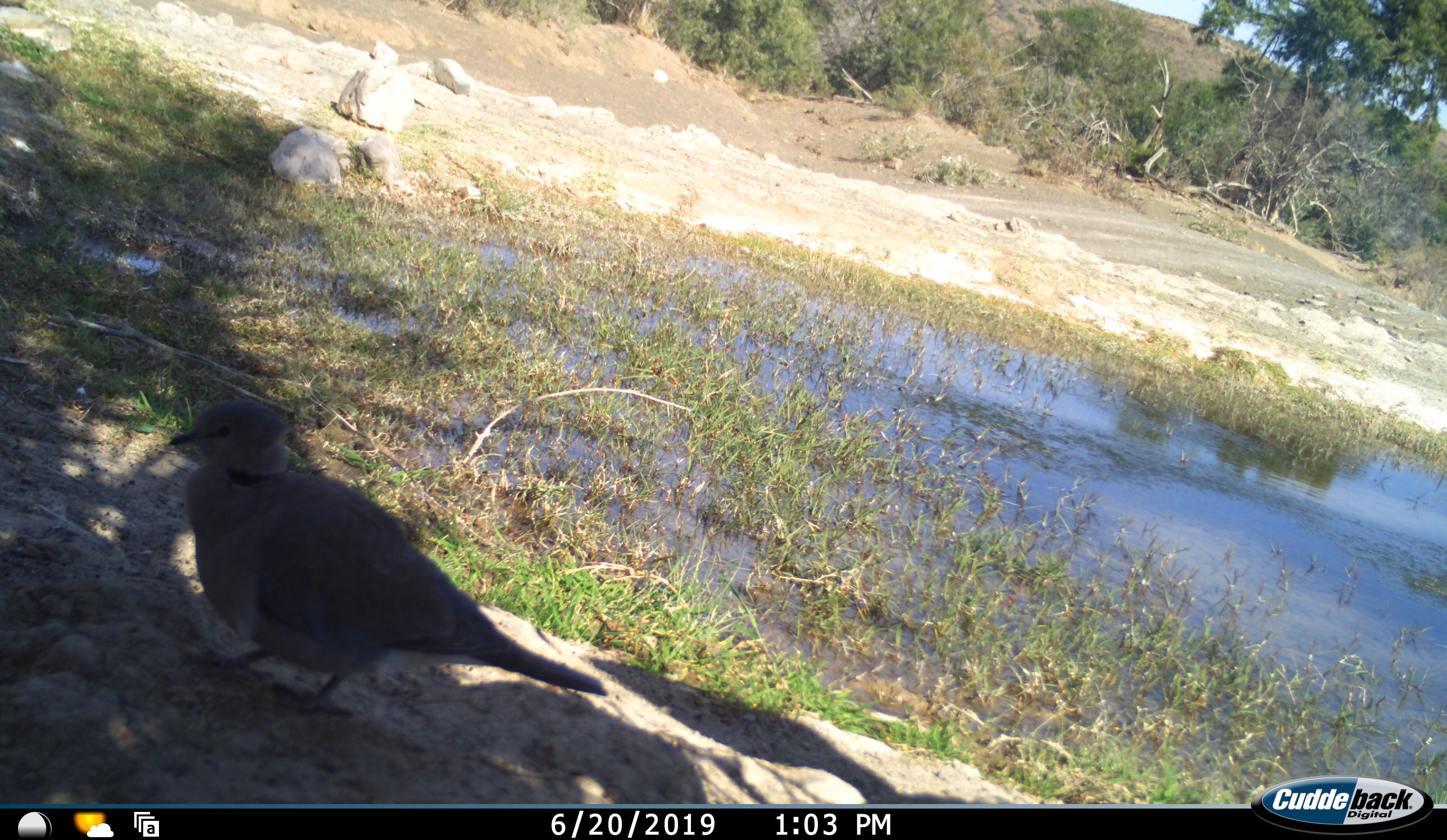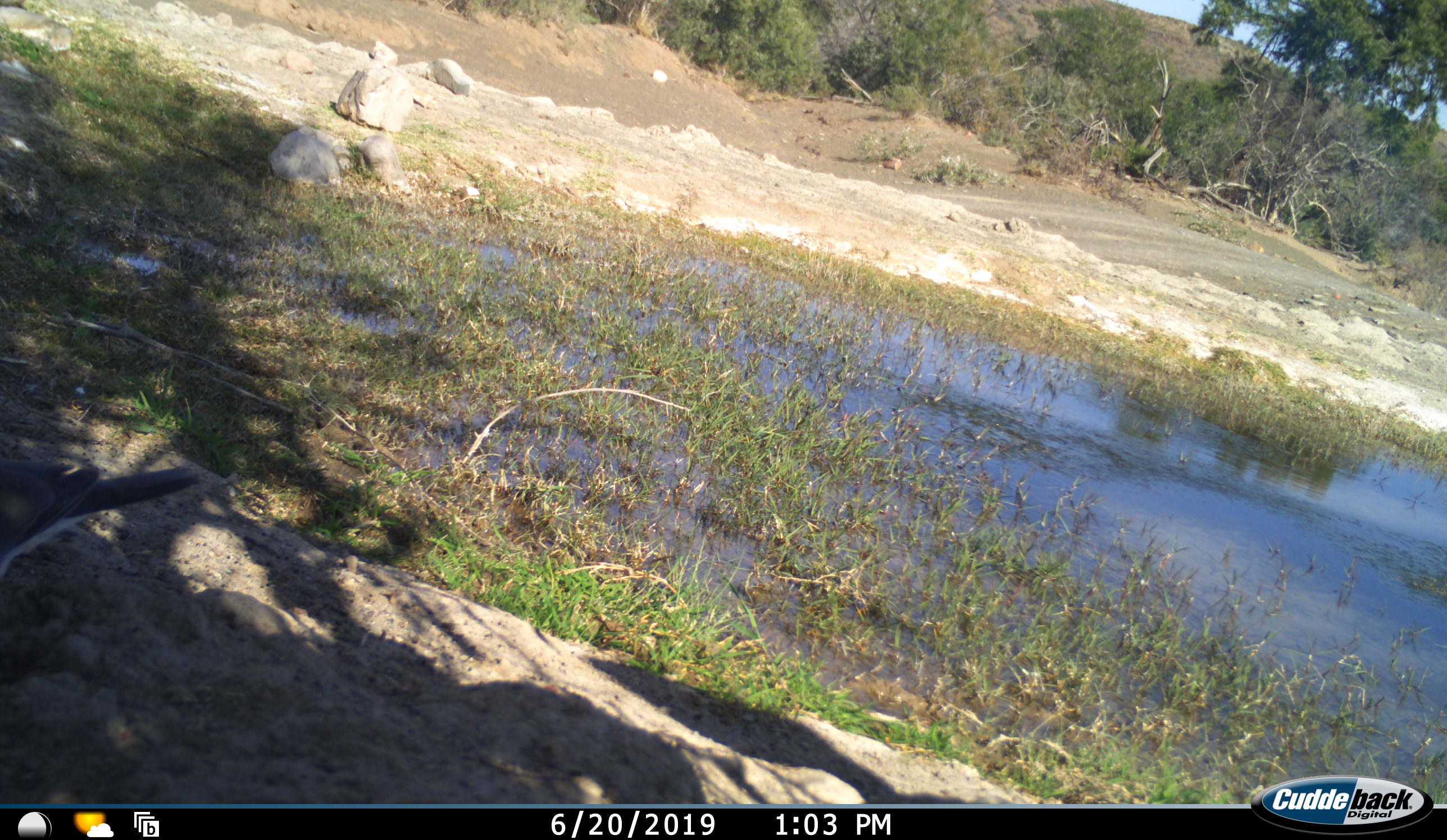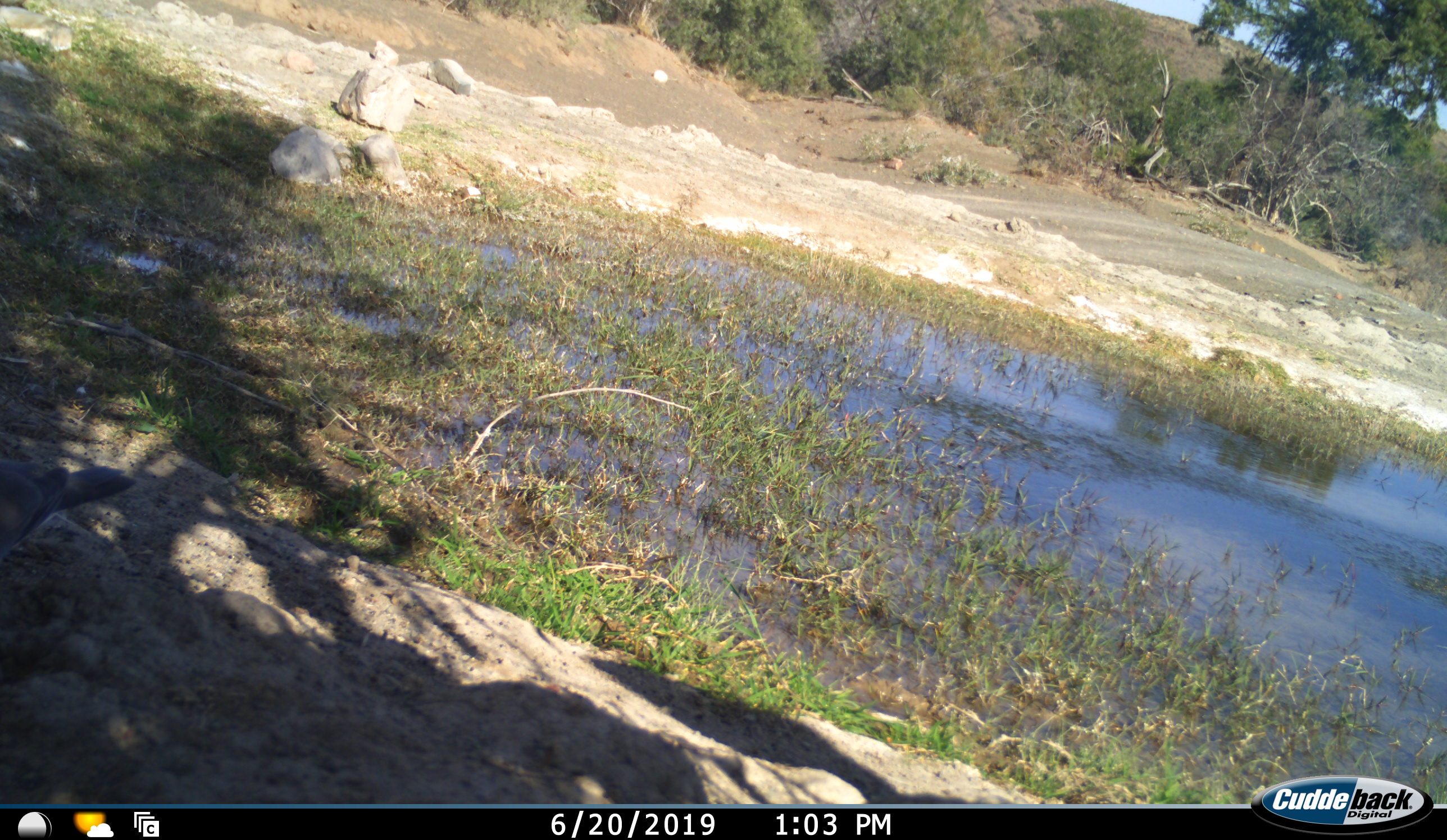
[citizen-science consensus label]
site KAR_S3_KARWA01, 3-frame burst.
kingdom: Animalia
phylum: Chordata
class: Aves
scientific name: Aves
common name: bird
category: birdother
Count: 1.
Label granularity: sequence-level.